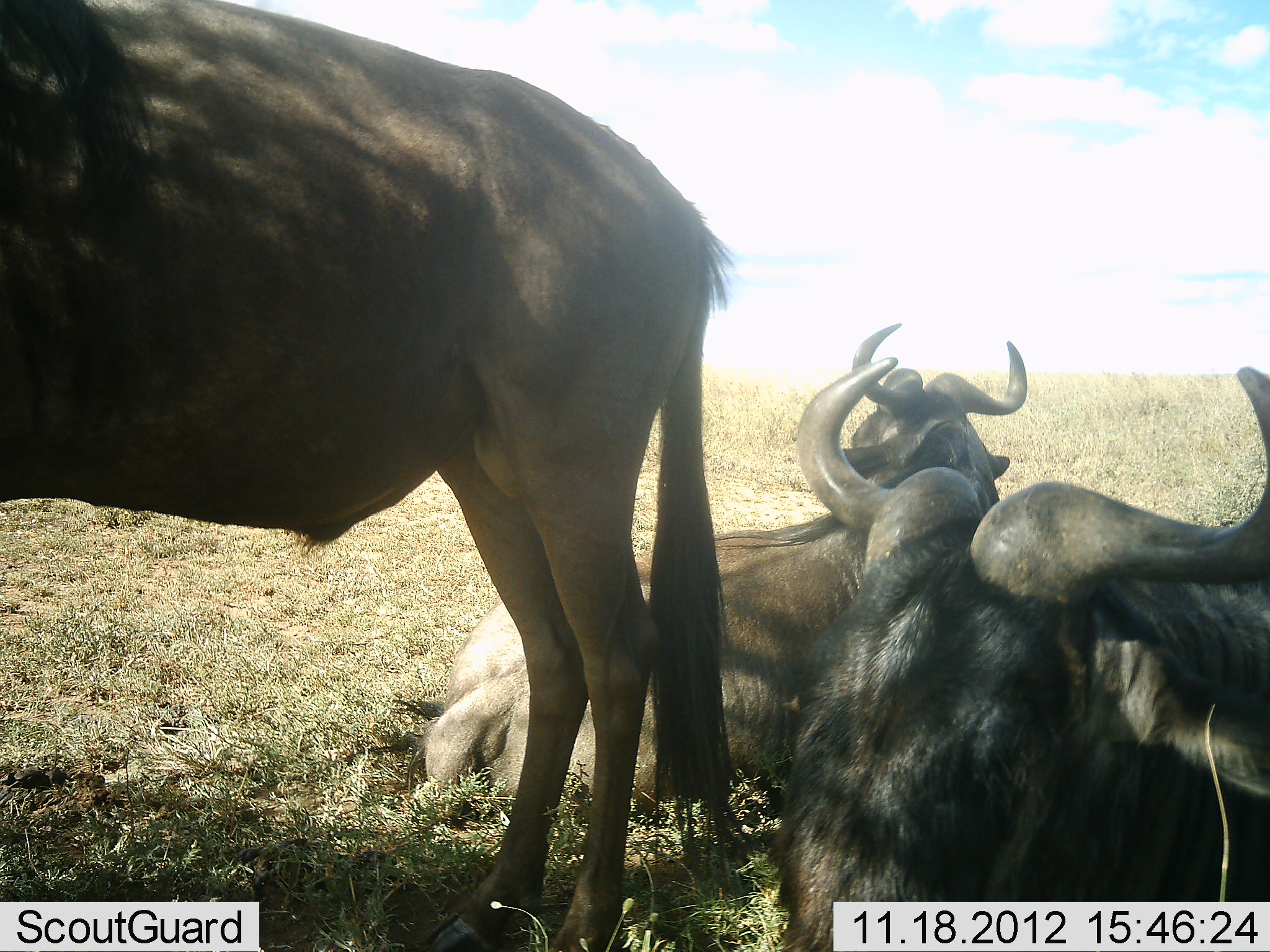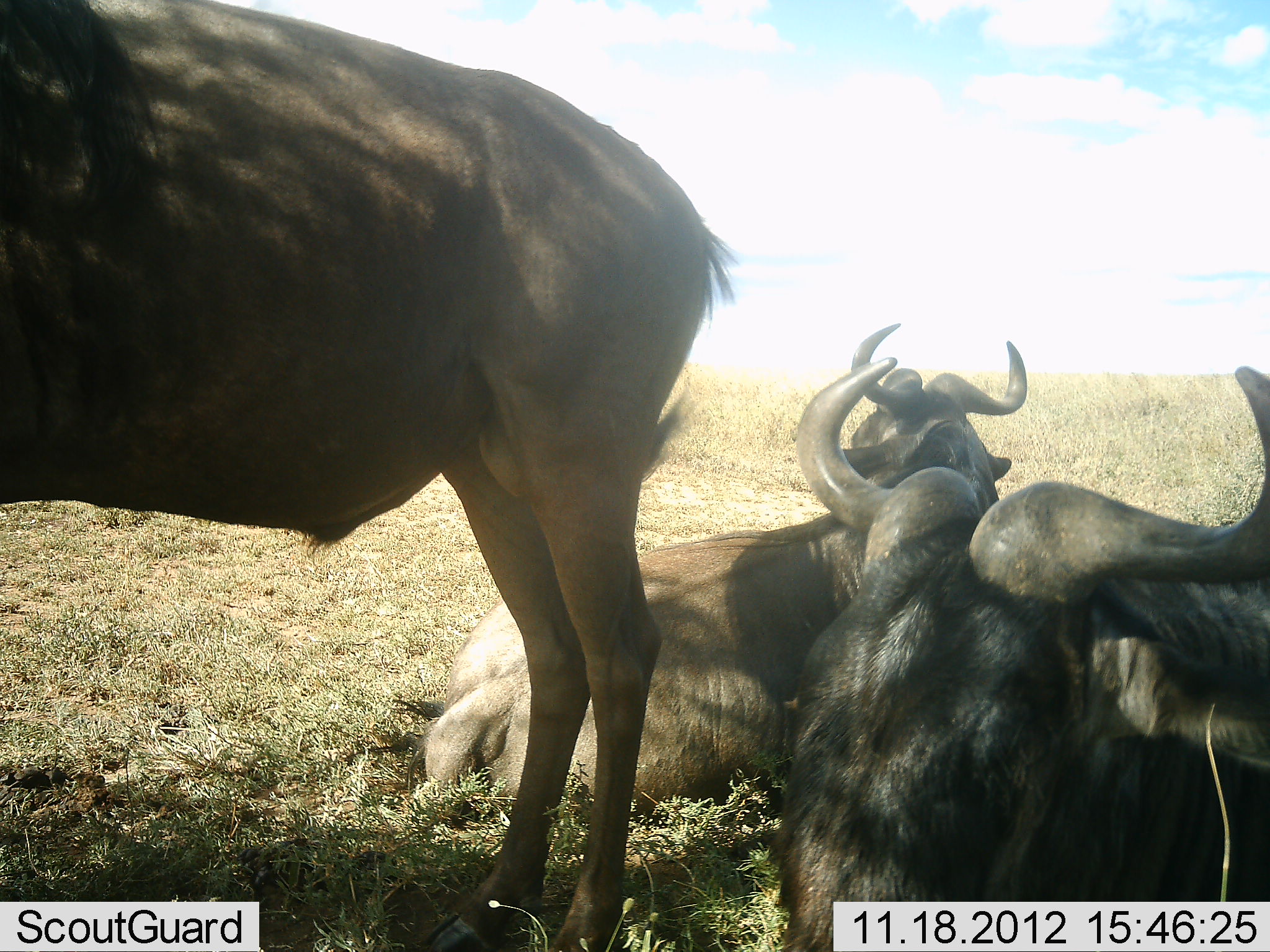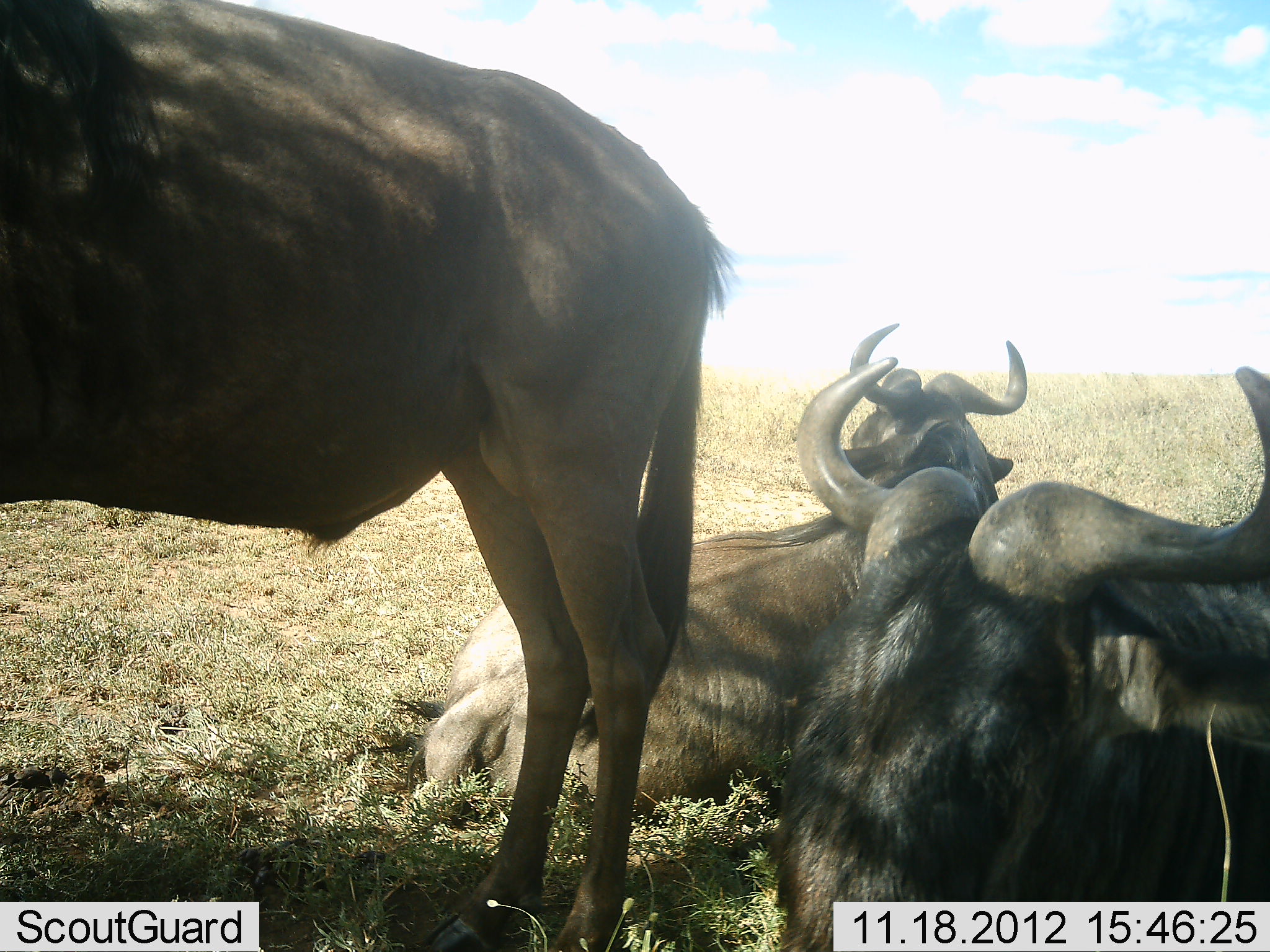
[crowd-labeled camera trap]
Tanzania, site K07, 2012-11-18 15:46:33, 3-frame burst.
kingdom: Animalia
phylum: Chordata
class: Mammalia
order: Artiodactyla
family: Bovidae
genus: Connochaetes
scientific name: Connochaetes taurinus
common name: blue wildebeest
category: wildebeest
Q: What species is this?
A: Wildebeest (blue wildebeest) (Connochaetes taurinus).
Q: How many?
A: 3.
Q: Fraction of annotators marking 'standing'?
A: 60%.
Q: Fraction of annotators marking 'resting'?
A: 100%.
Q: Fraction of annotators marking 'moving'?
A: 0%.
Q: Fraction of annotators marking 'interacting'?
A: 0%.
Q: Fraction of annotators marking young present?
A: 0%.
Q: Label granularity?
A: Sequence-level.